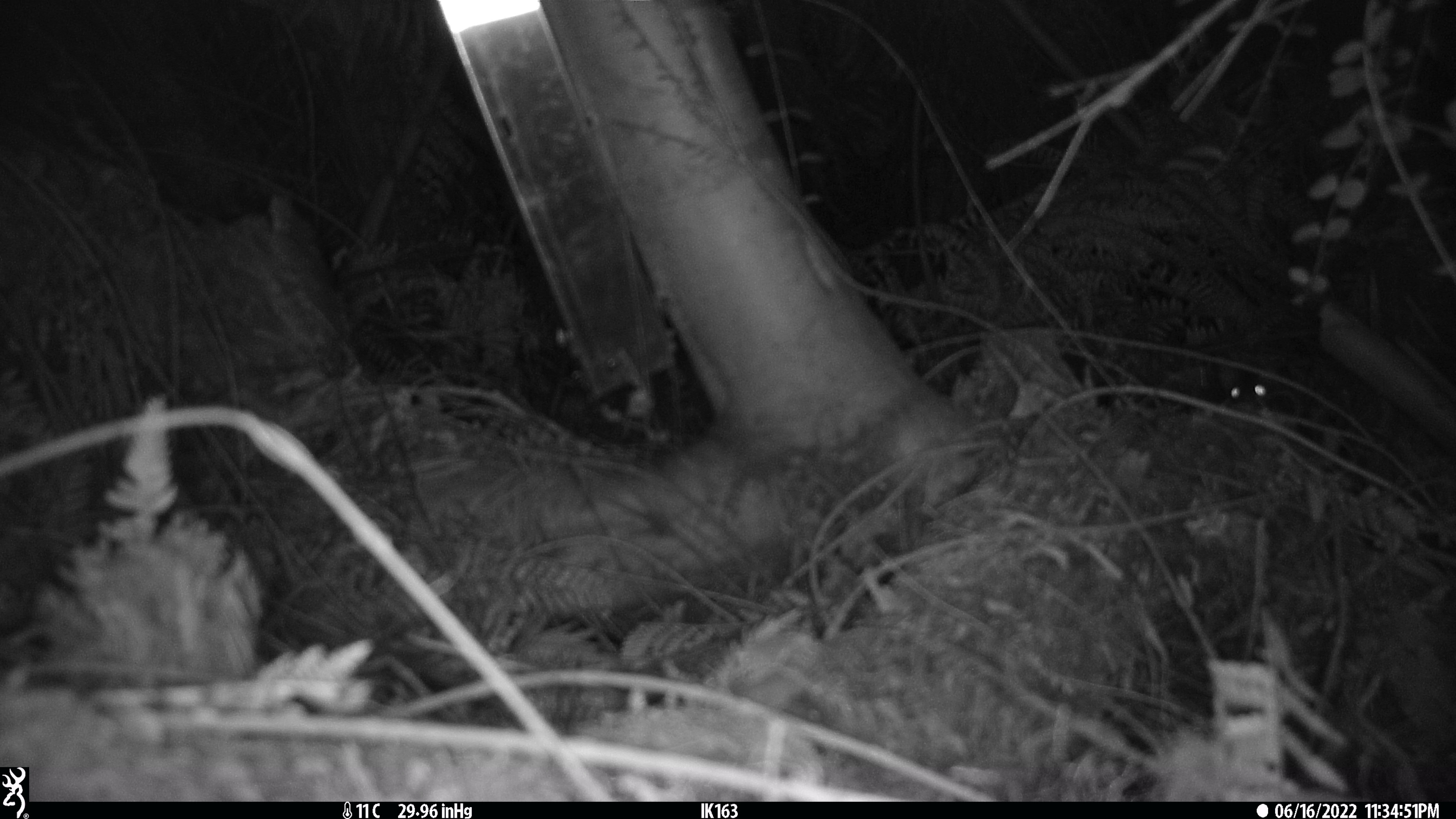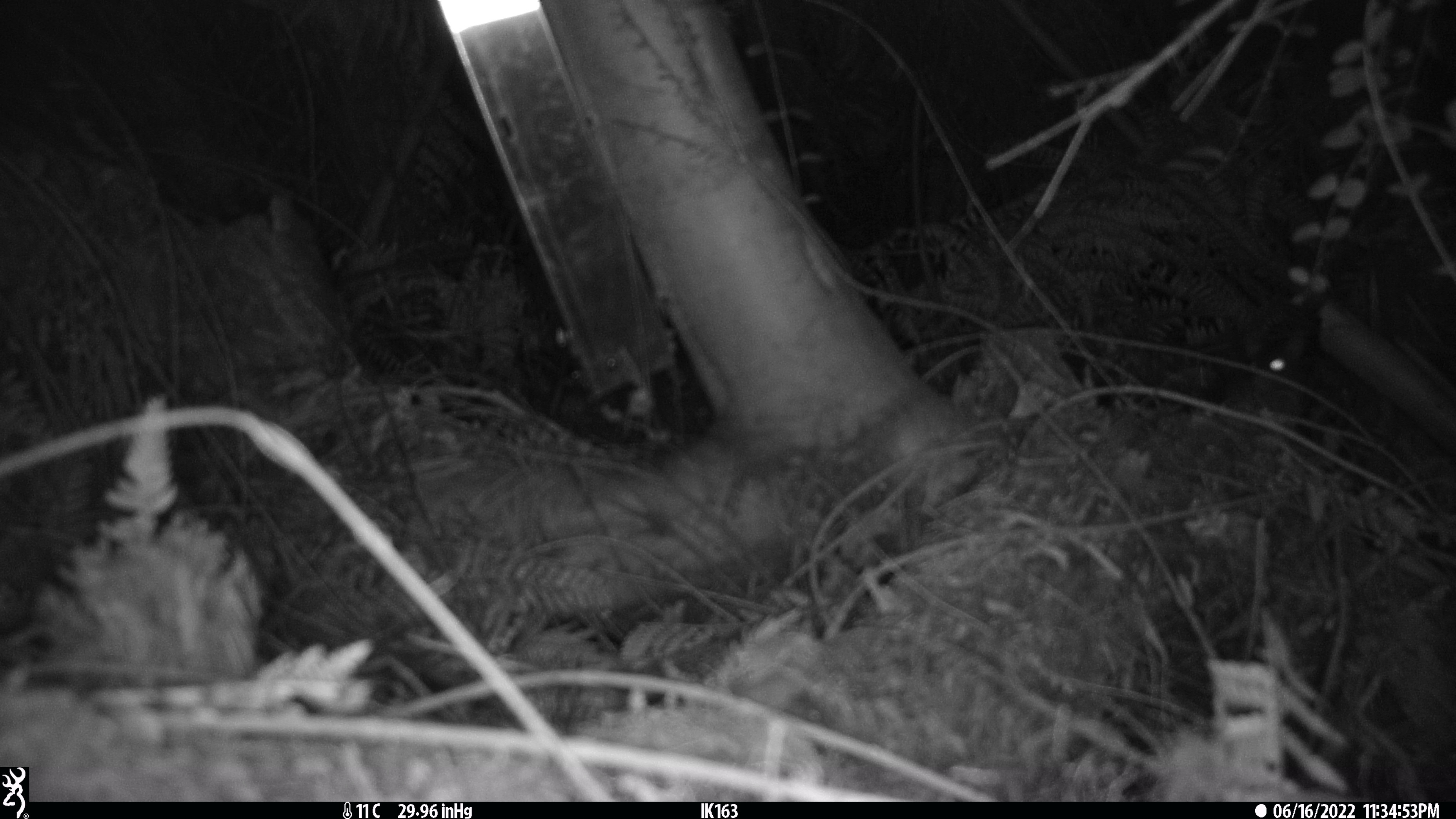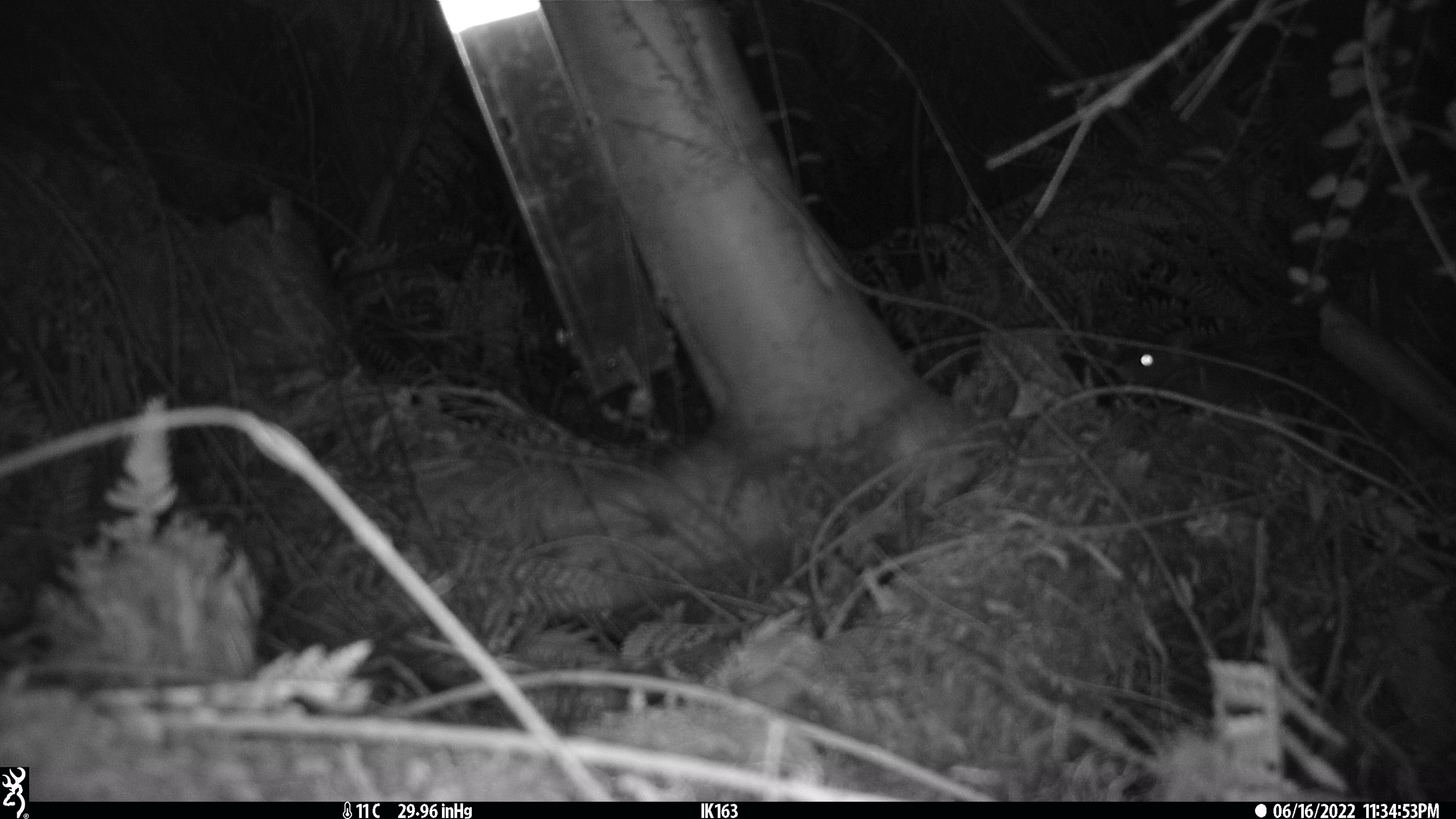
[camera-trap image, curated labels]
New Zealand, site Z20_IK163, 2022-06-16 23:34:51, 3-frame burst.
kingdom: Animalia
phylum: Chordata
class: Mammalia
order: Rodentia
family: Muridae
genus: Rattus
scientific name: Rattus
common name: rat